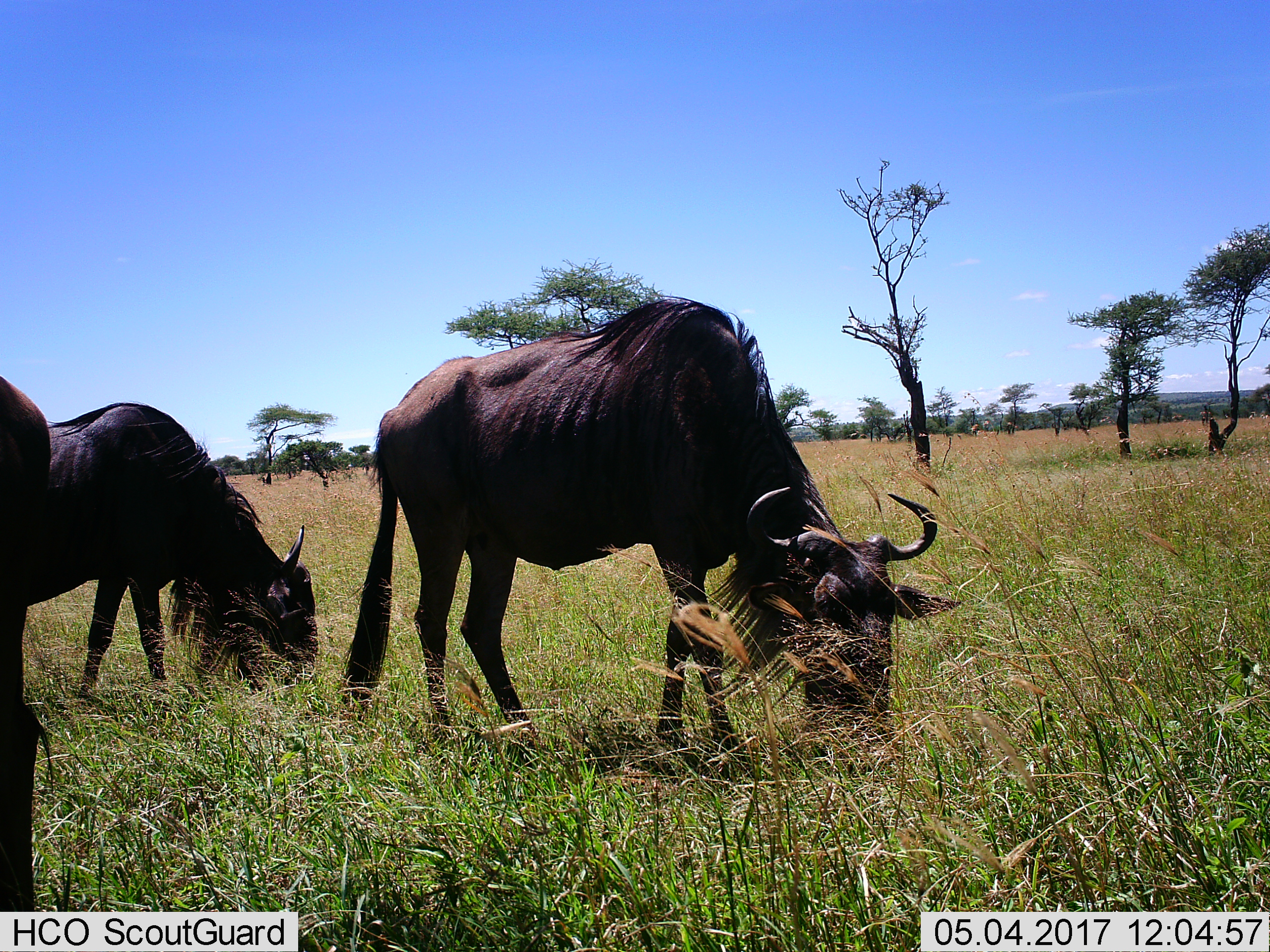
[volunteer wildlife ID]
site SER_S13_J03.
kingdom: Animalia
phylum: Chordata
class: Mammalia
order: Artiodactyla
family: Bovidae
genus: Connochaetes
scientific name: Connochaetes taurinus taurinus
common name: blue wildebeest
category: wildebeestblue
Wildebeestblue (blue wildebeest) (Connochaetes taurinus taurinus), count 3. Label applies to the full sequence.